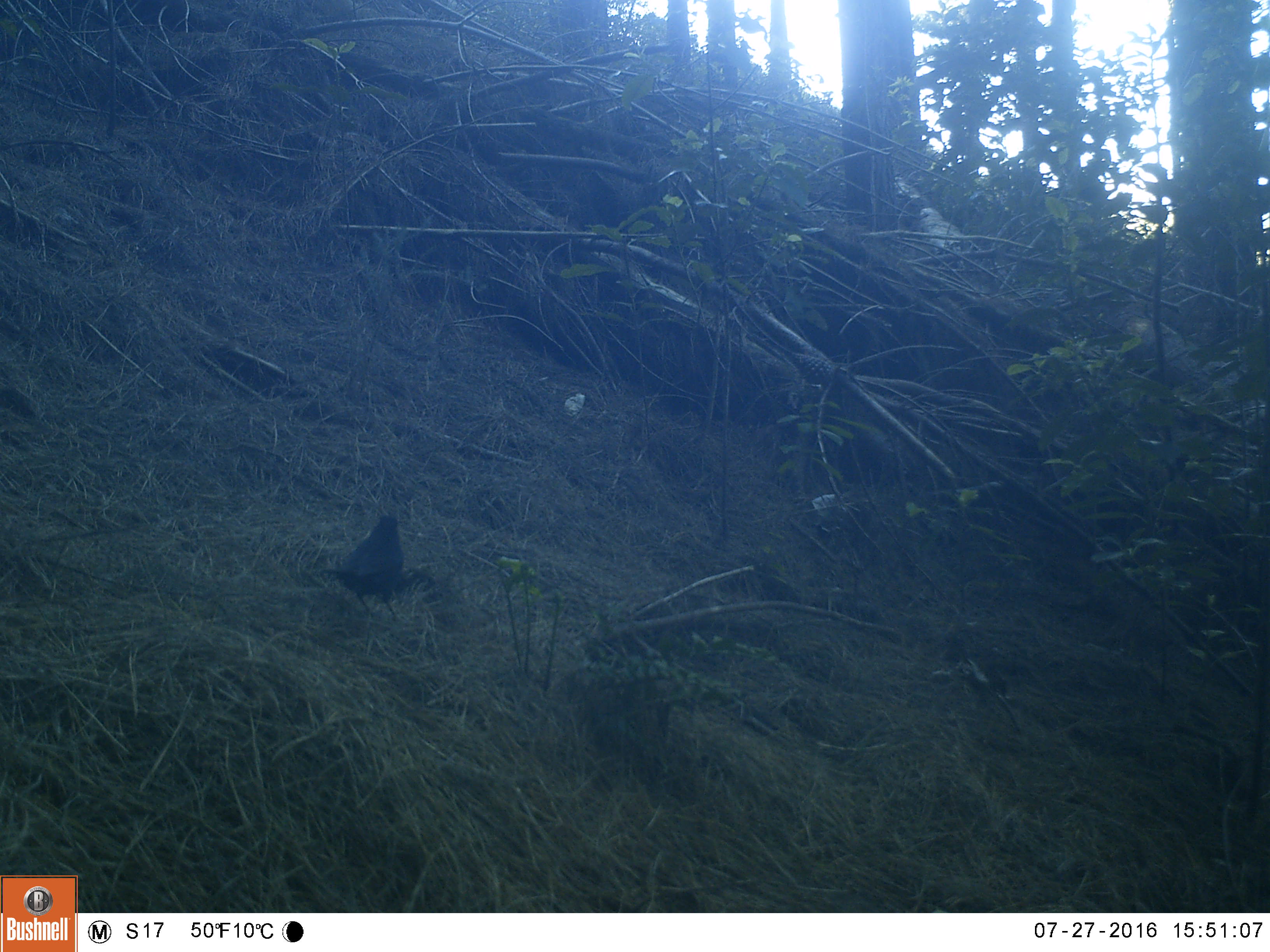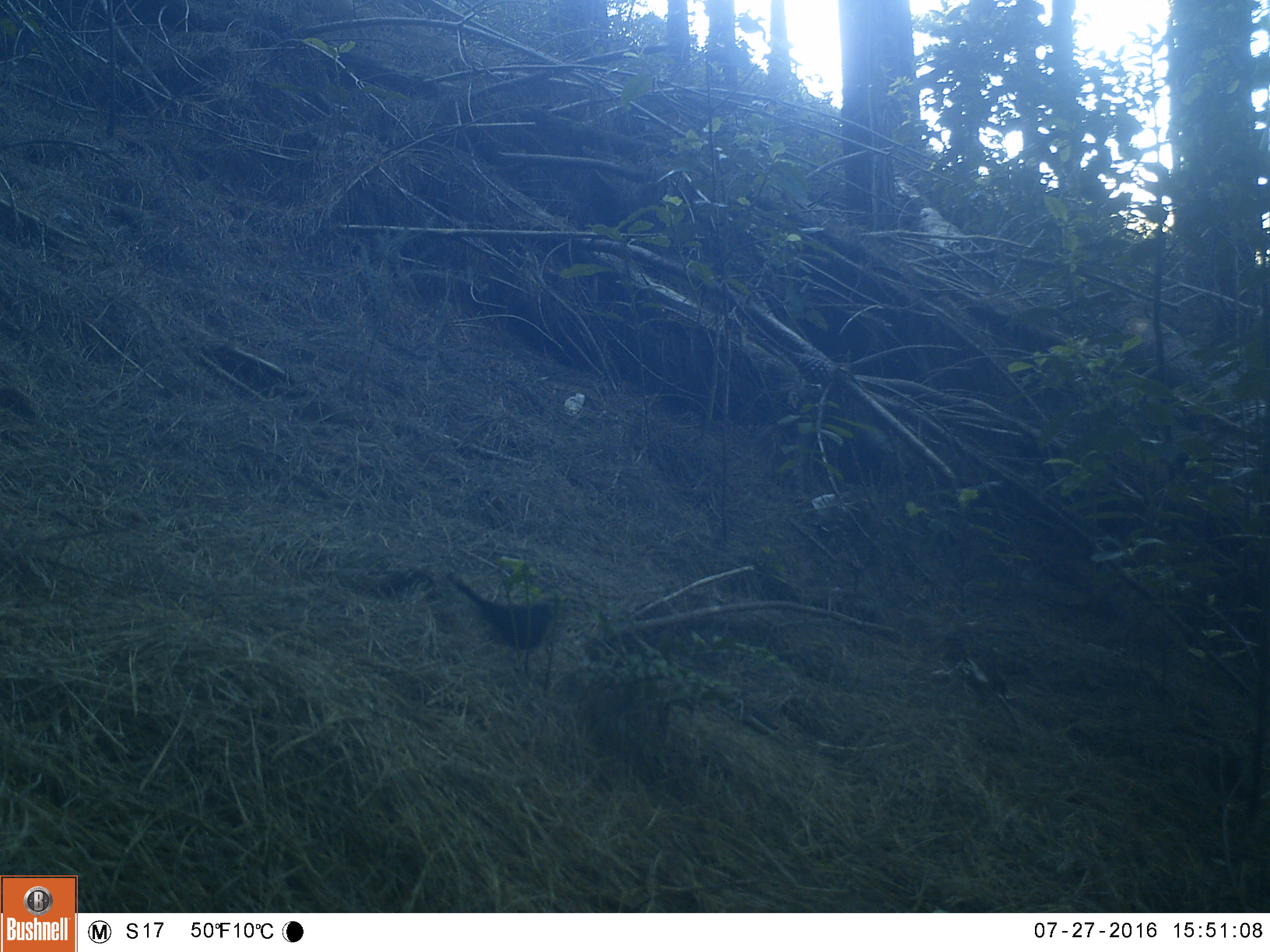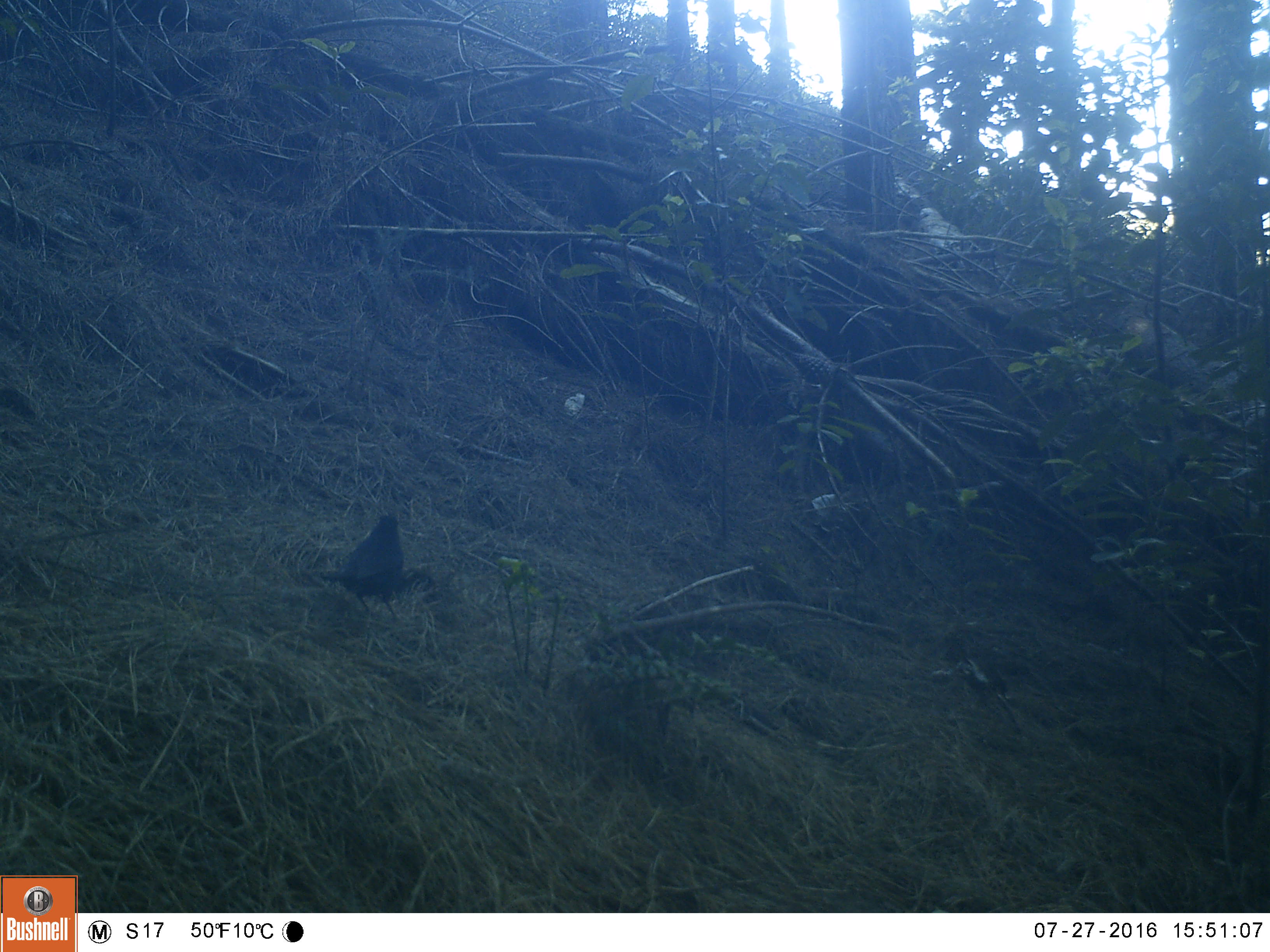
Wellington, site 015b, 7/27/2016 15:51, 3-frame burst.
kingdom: Animalia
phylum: Chordata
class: Aves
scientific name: Aves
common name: bird